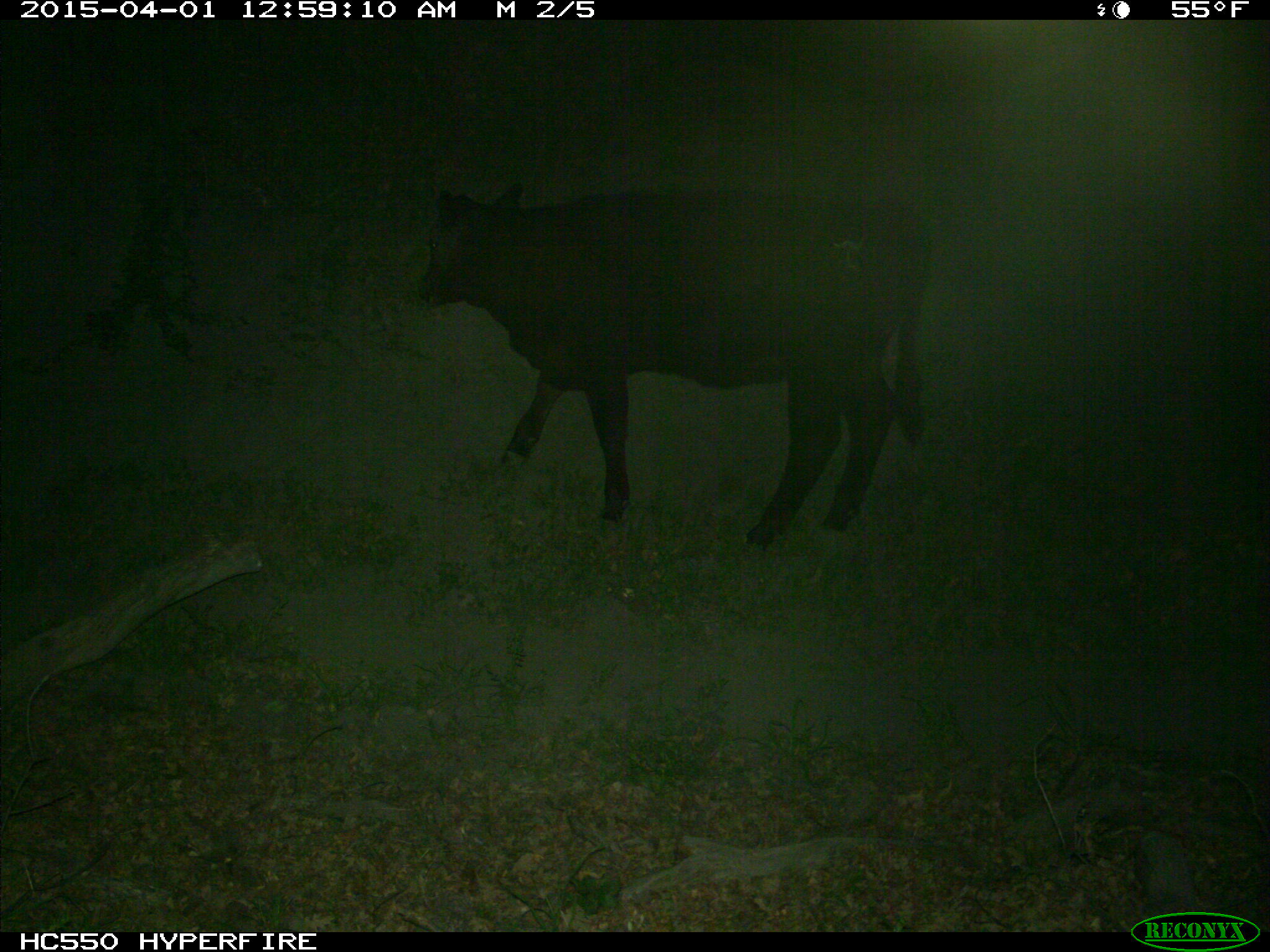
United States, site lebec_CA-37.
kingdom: Animalia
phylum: Chordata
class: Mammalia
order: Artiodactyla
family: Bovidae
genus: Bos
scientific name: Bos taurus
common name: domestic cow